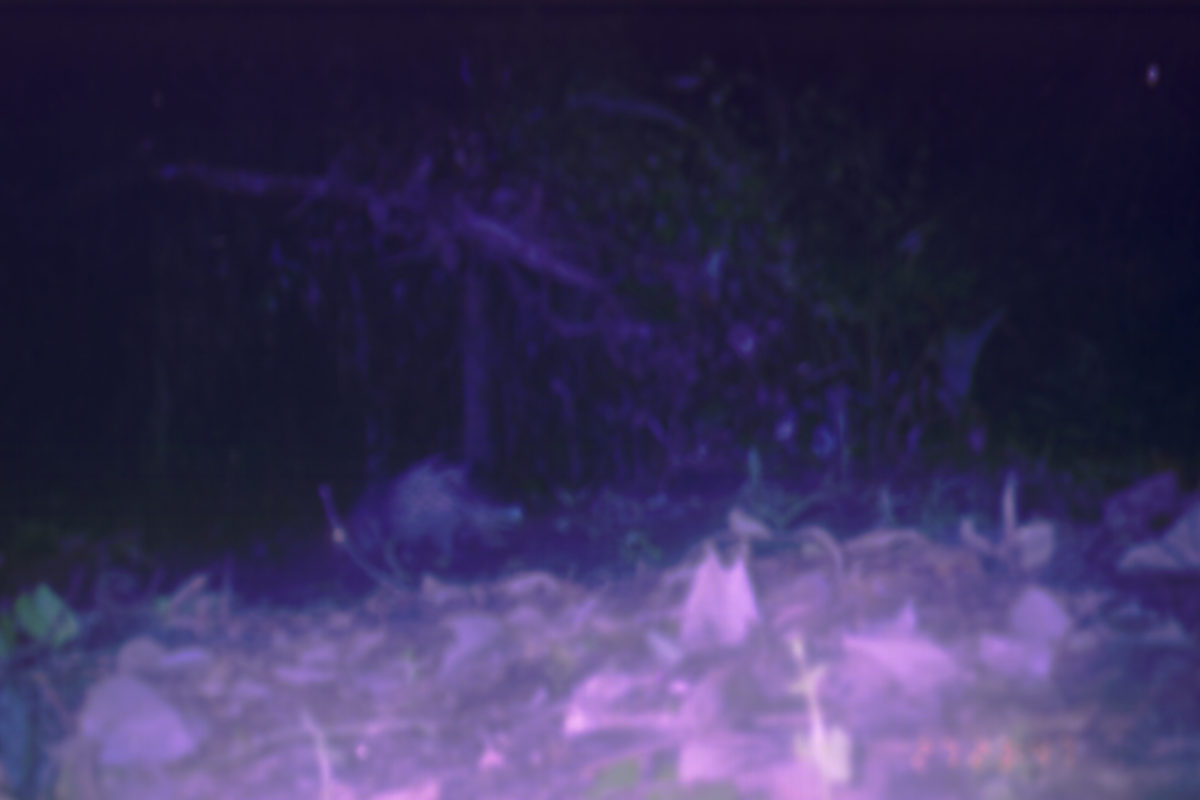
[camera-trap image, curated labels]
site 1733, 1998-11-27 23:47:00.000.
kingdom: Animalia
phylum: Chordata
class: Mammalia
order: Rodentia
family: Hystricidae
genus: Hystrix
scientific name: Hystrix brachyura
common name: east asian porcupine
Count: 1.